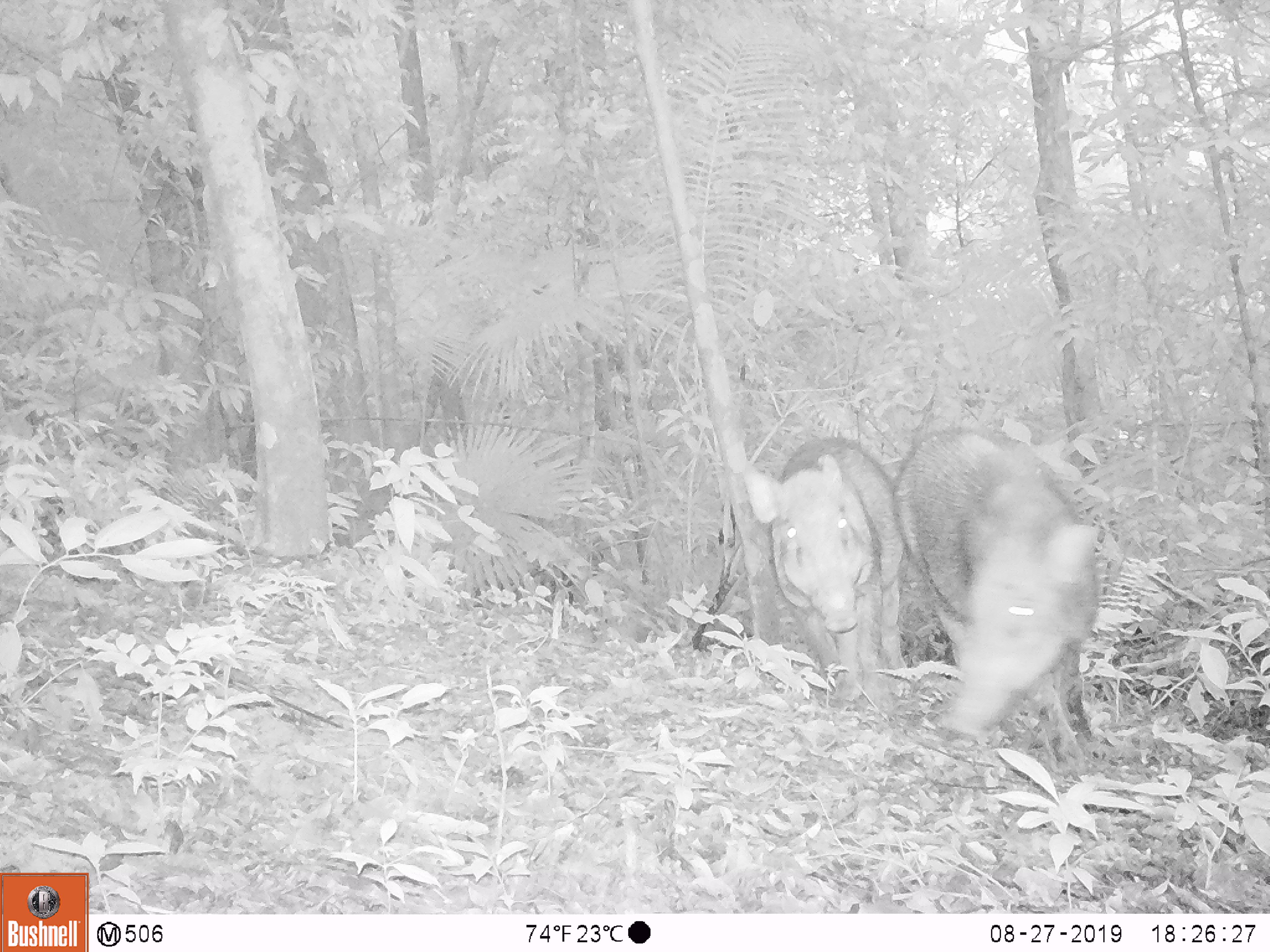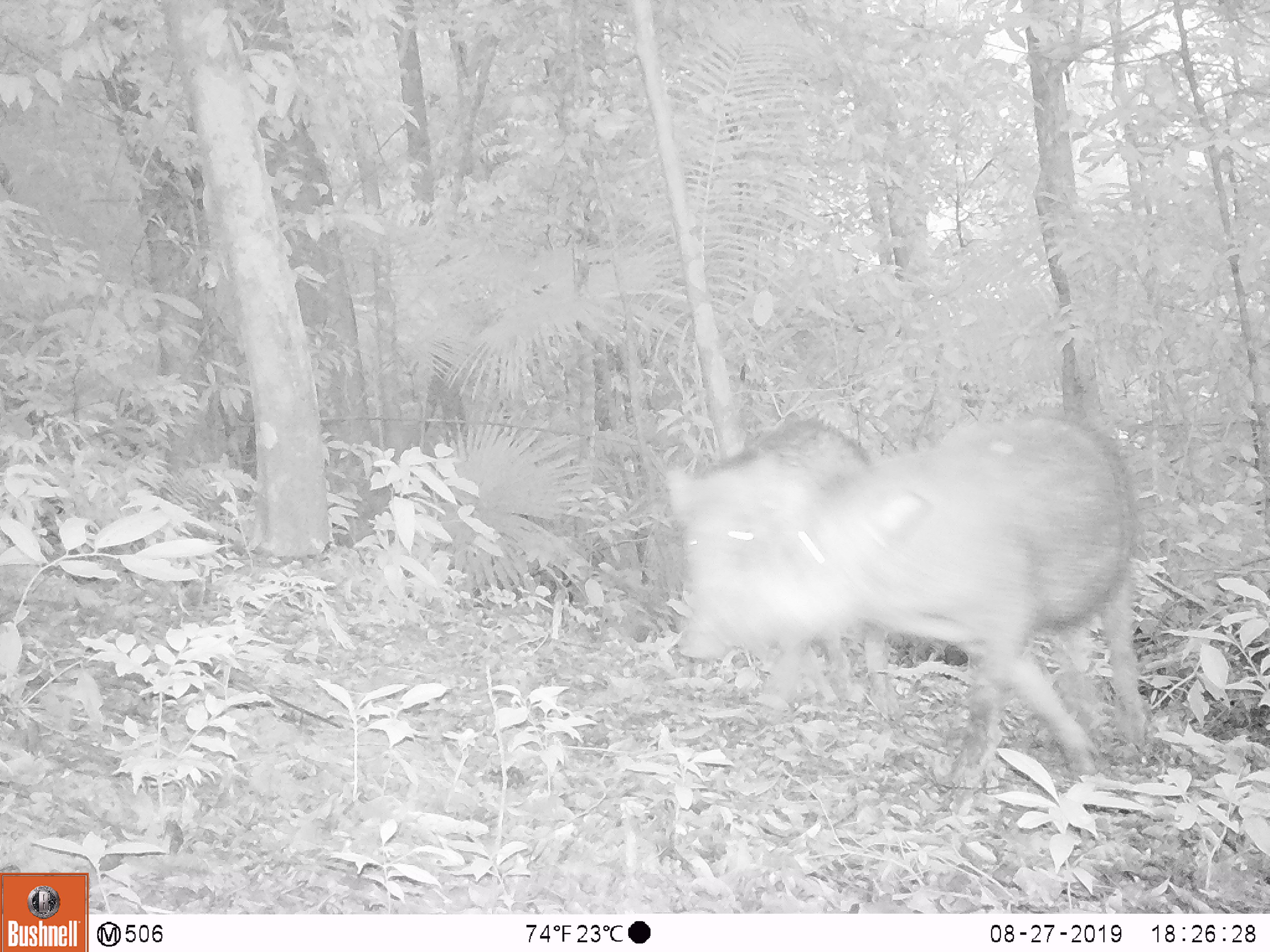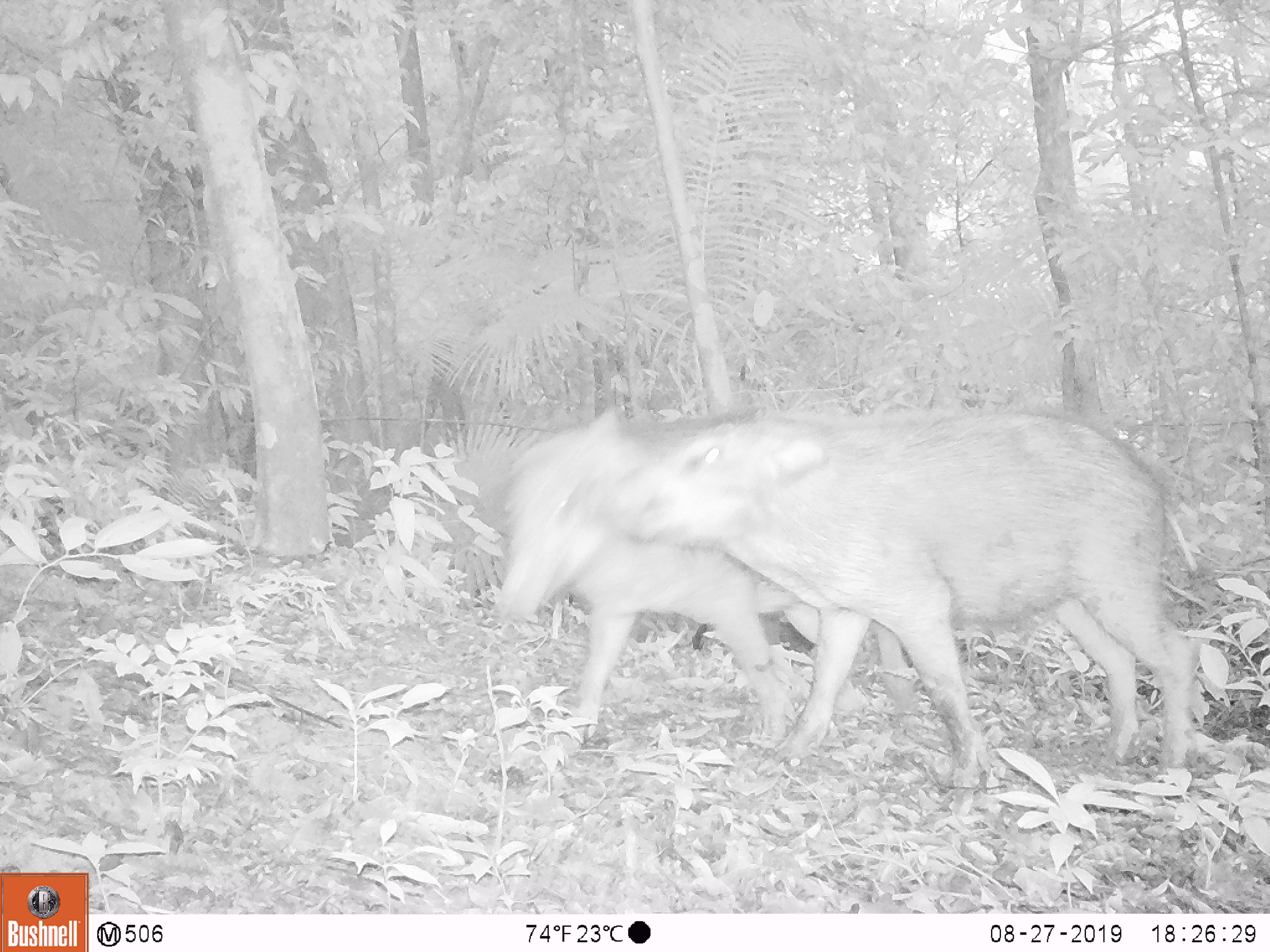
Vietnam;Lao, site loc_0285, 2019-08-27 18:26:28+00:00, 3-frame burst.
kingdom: Animalia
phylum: Chordata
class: Mammalia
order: Artiodactyla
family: Suidae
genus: Sus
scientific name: Sus scrofa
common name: eurasian wild pig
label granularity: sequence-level